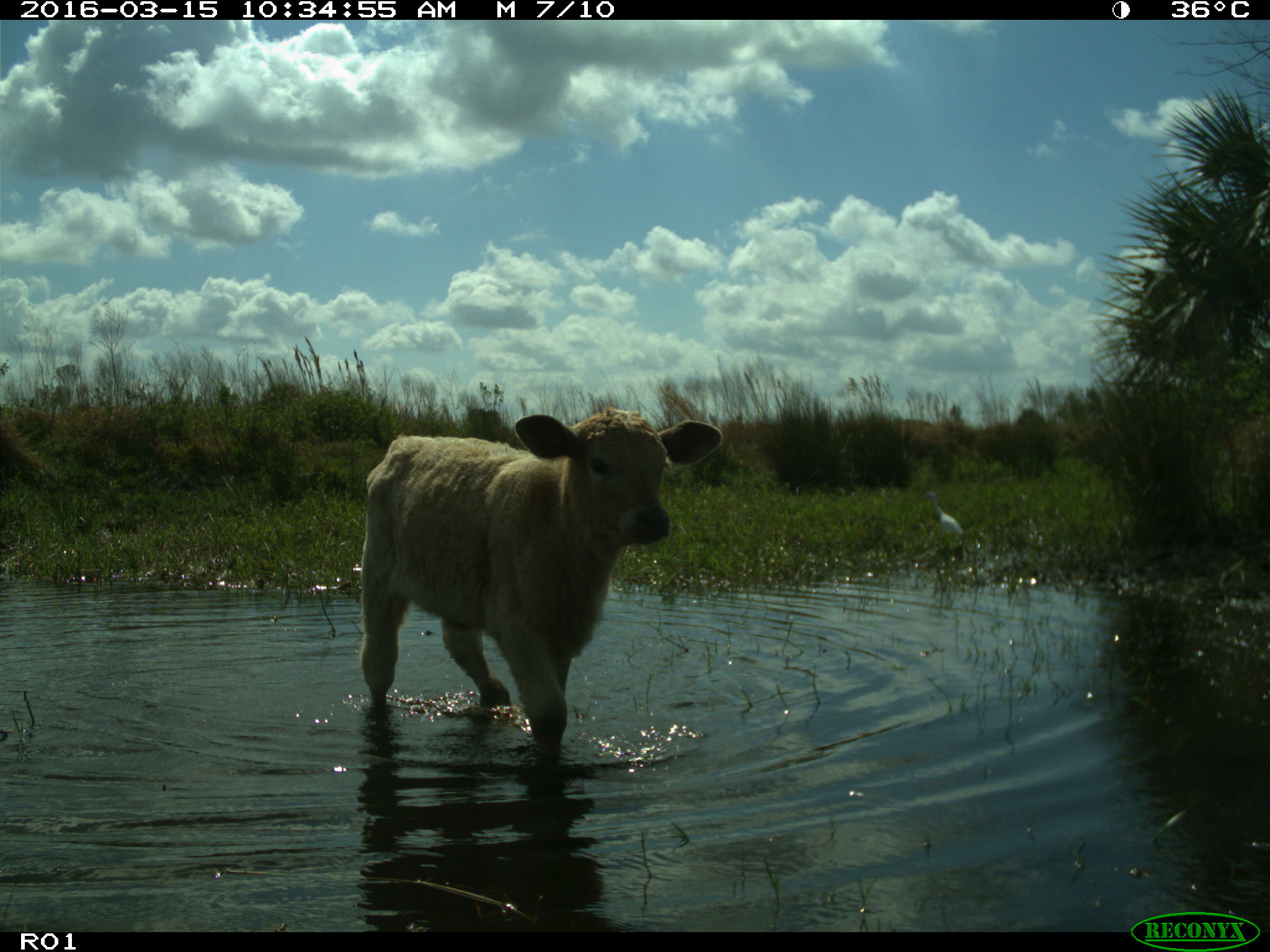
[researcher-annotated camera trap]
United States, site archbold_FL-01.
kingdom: Animalia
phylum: Chordata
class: Mammalia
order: Artiodactyla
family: Bovidae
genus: Bos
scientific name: Bos taurus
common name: domestic cow